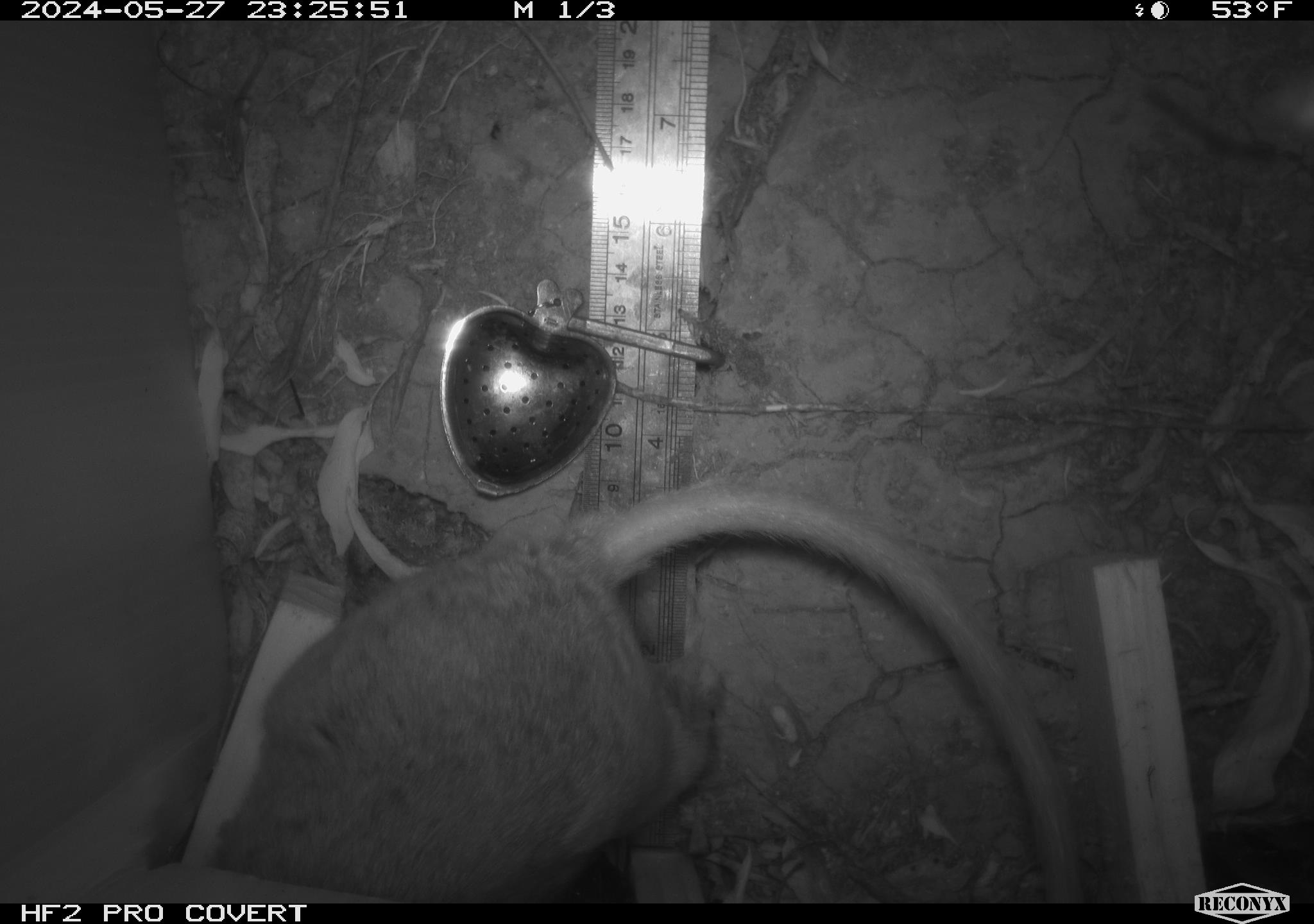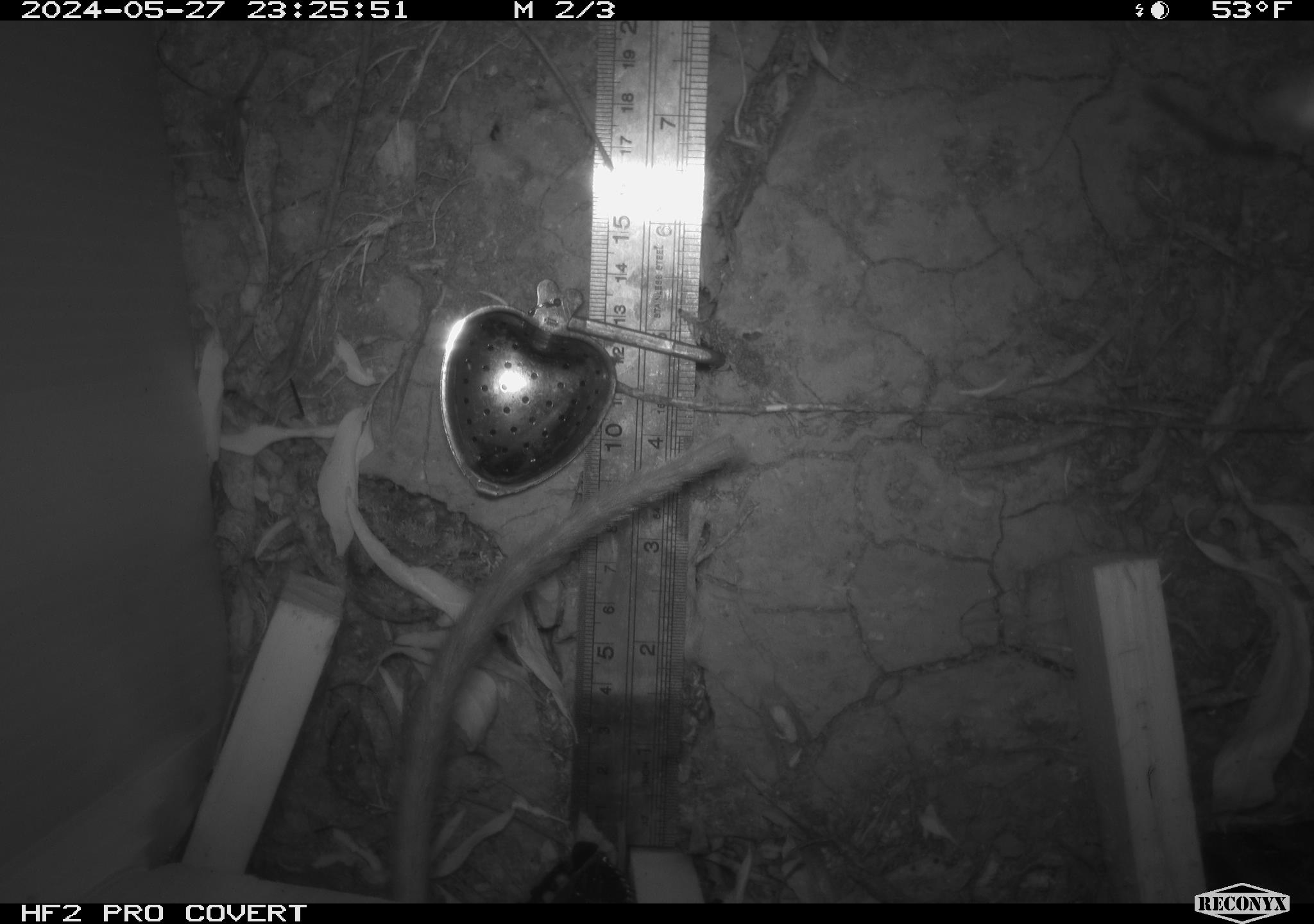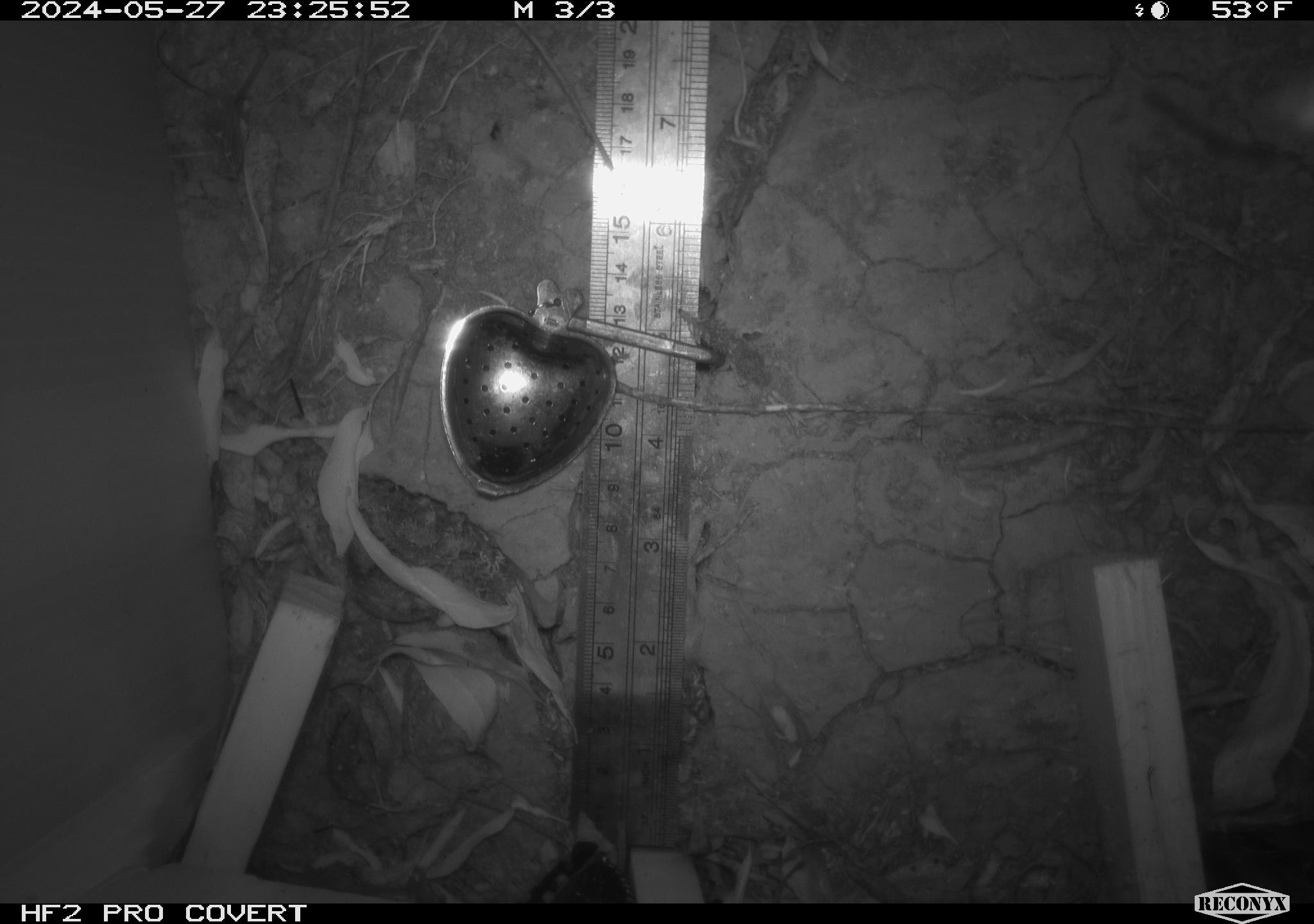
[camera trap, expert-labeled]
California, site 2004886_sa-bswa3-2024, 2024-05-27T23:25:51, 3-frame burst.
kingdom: Animalia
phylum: Chordata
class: Mammalia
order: Rodentia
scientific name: Rodentia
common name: woodrat or rat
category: woodrat or rat species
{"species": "woodrat or rat species (woodrat or rat) (Rodentia)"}